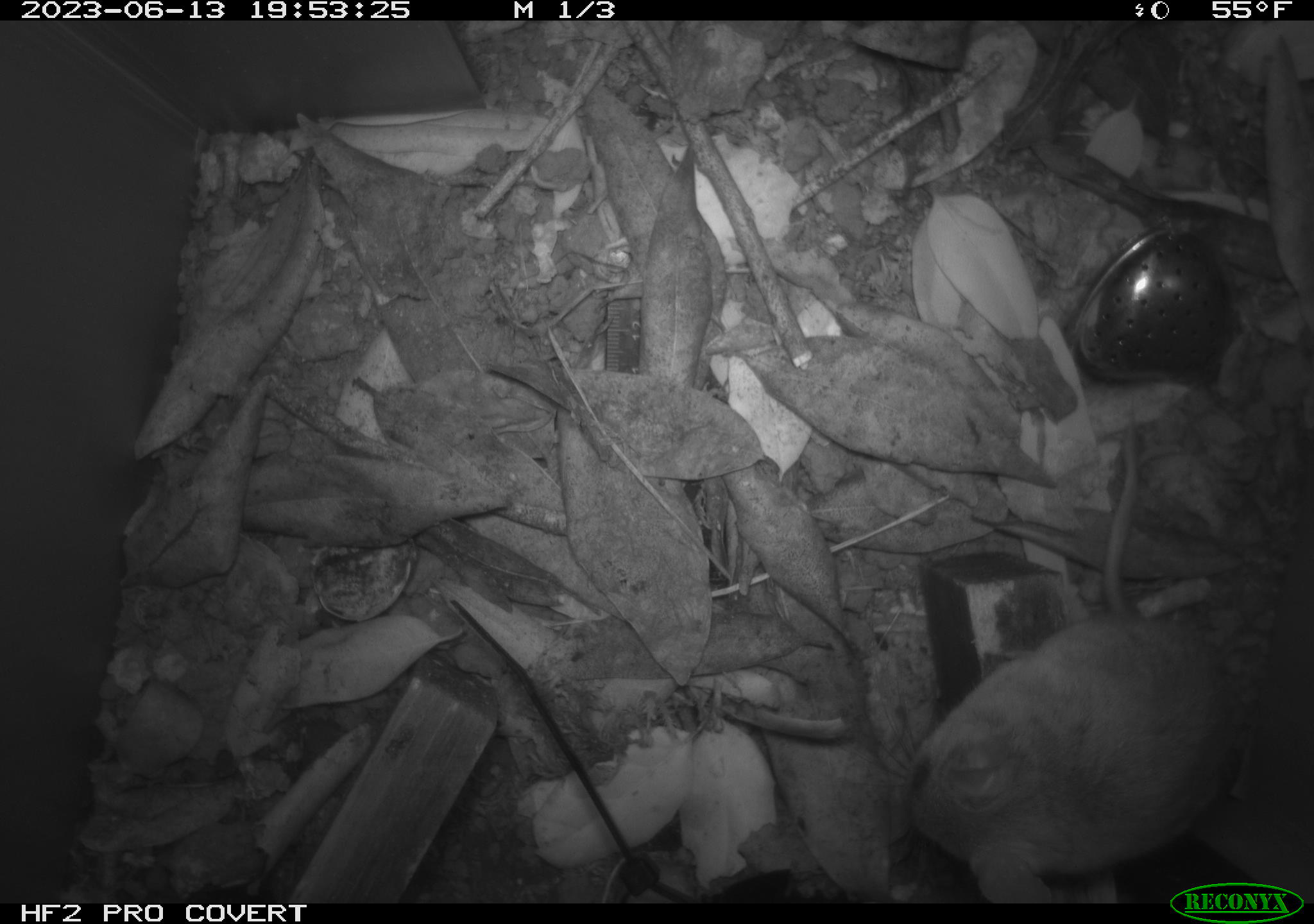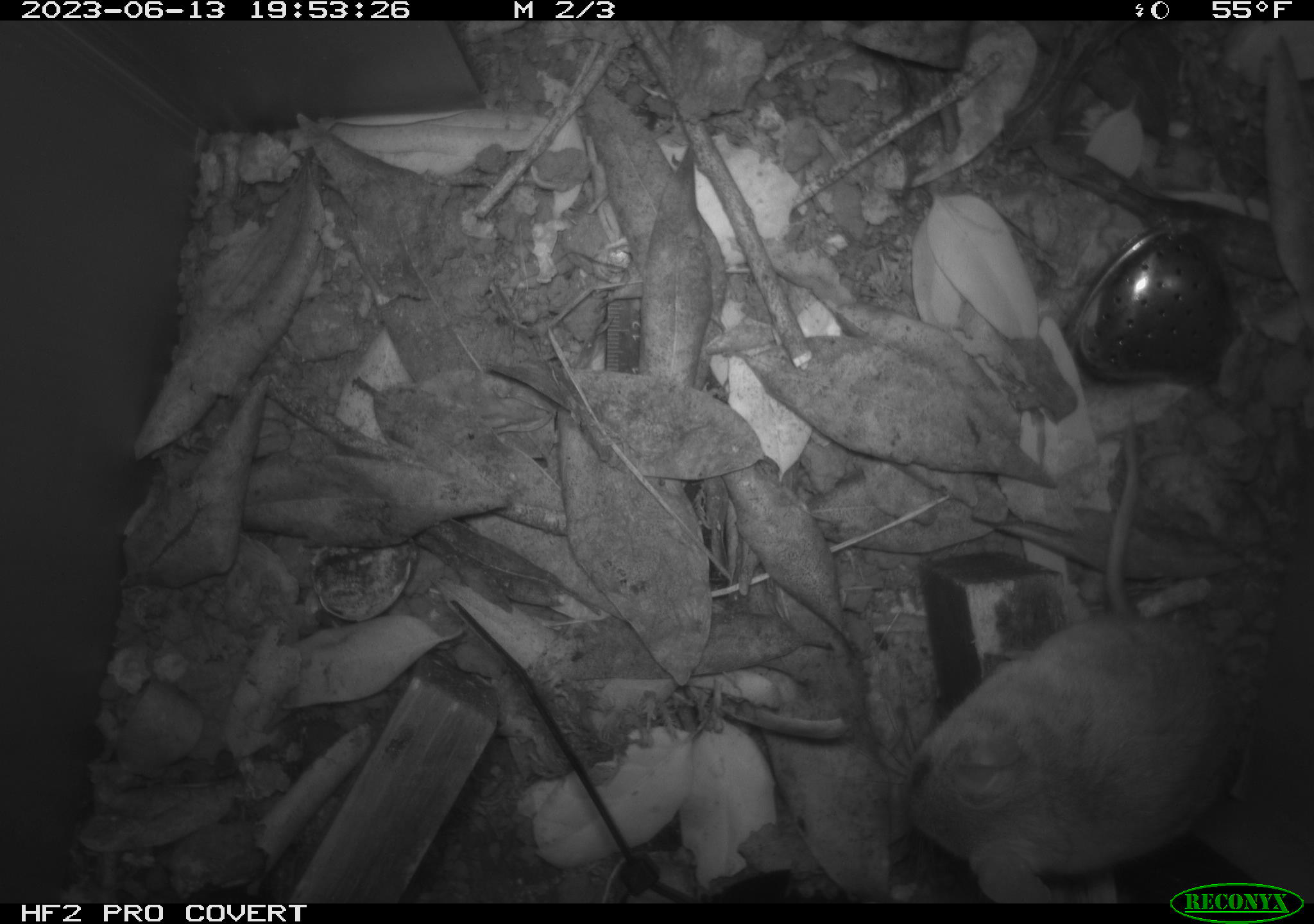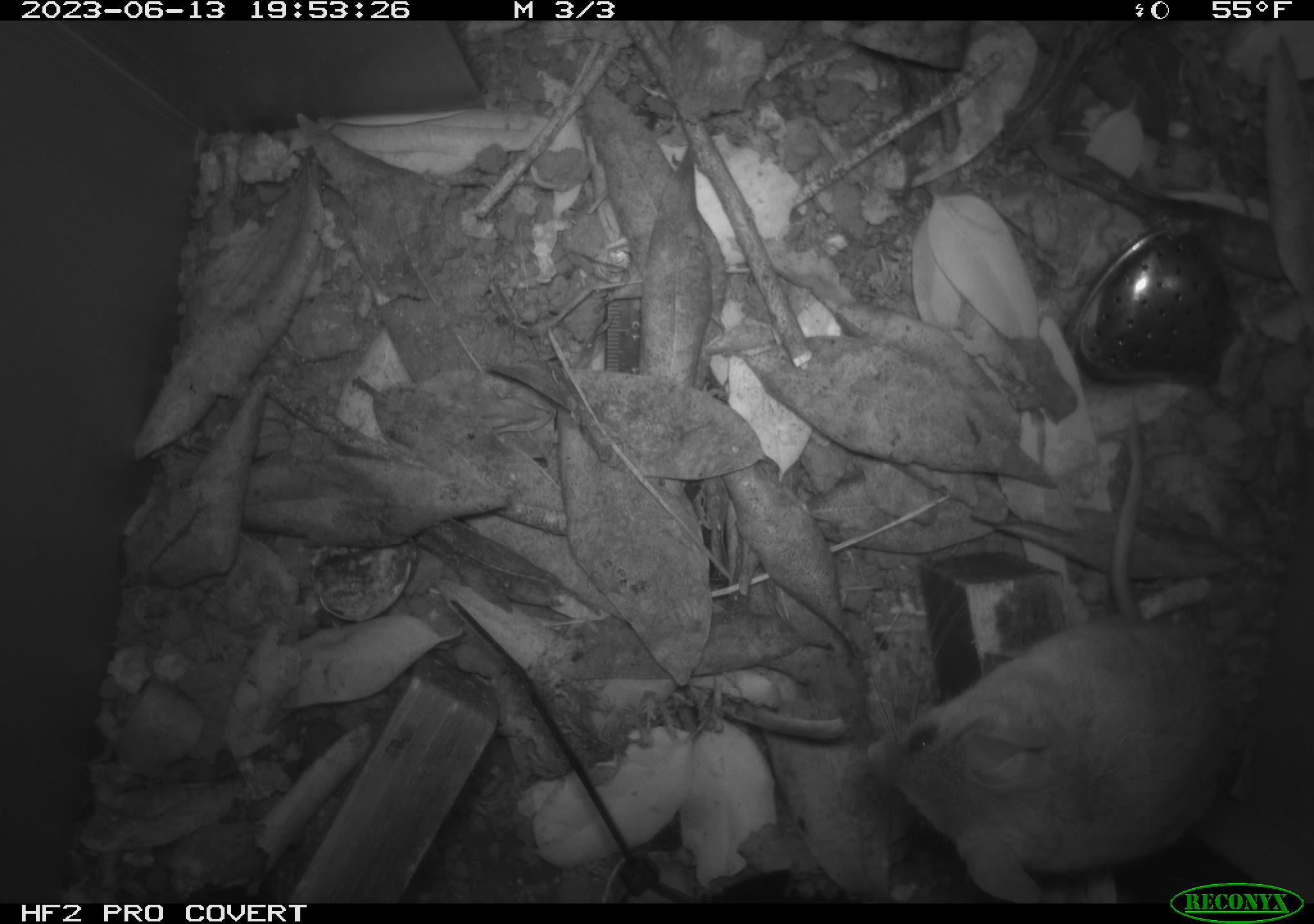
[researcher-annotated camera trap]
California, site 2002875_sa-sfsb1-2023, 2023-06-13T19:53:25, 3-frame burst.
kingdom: Animalia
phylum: Chordata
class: Mammalia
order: Rodentia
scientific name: Rodentia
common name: mouse species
Mouse species (Rodentia).